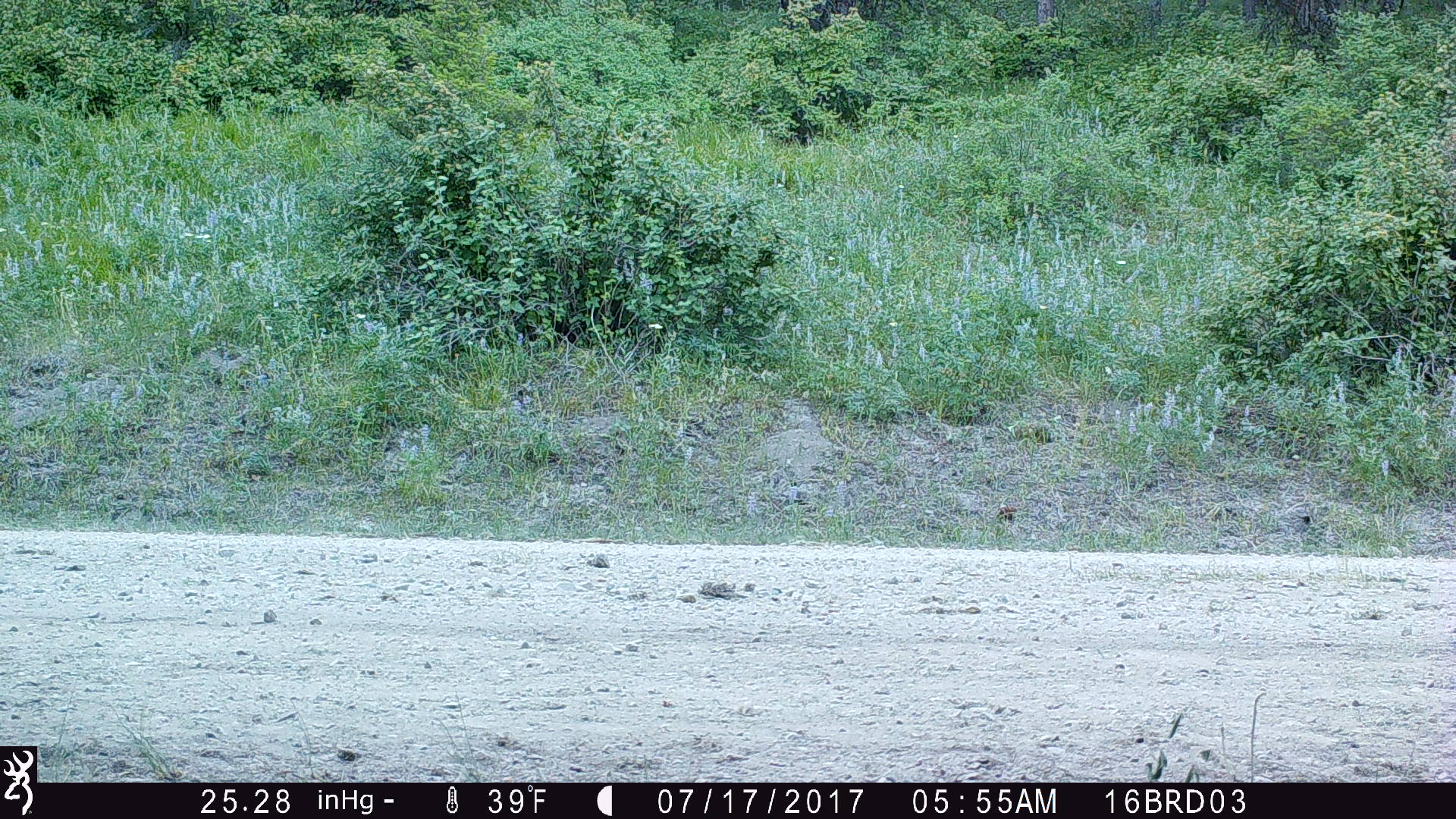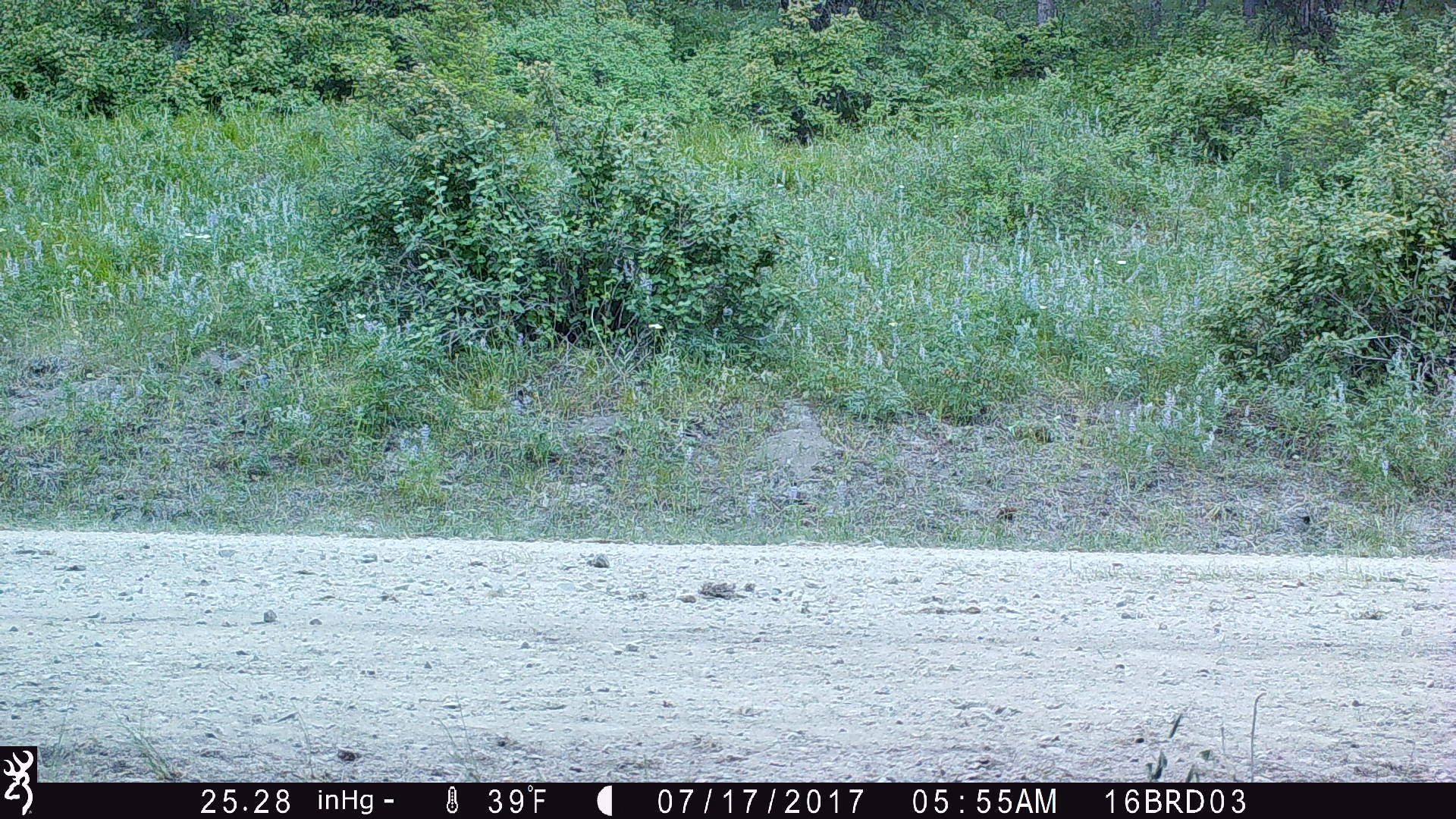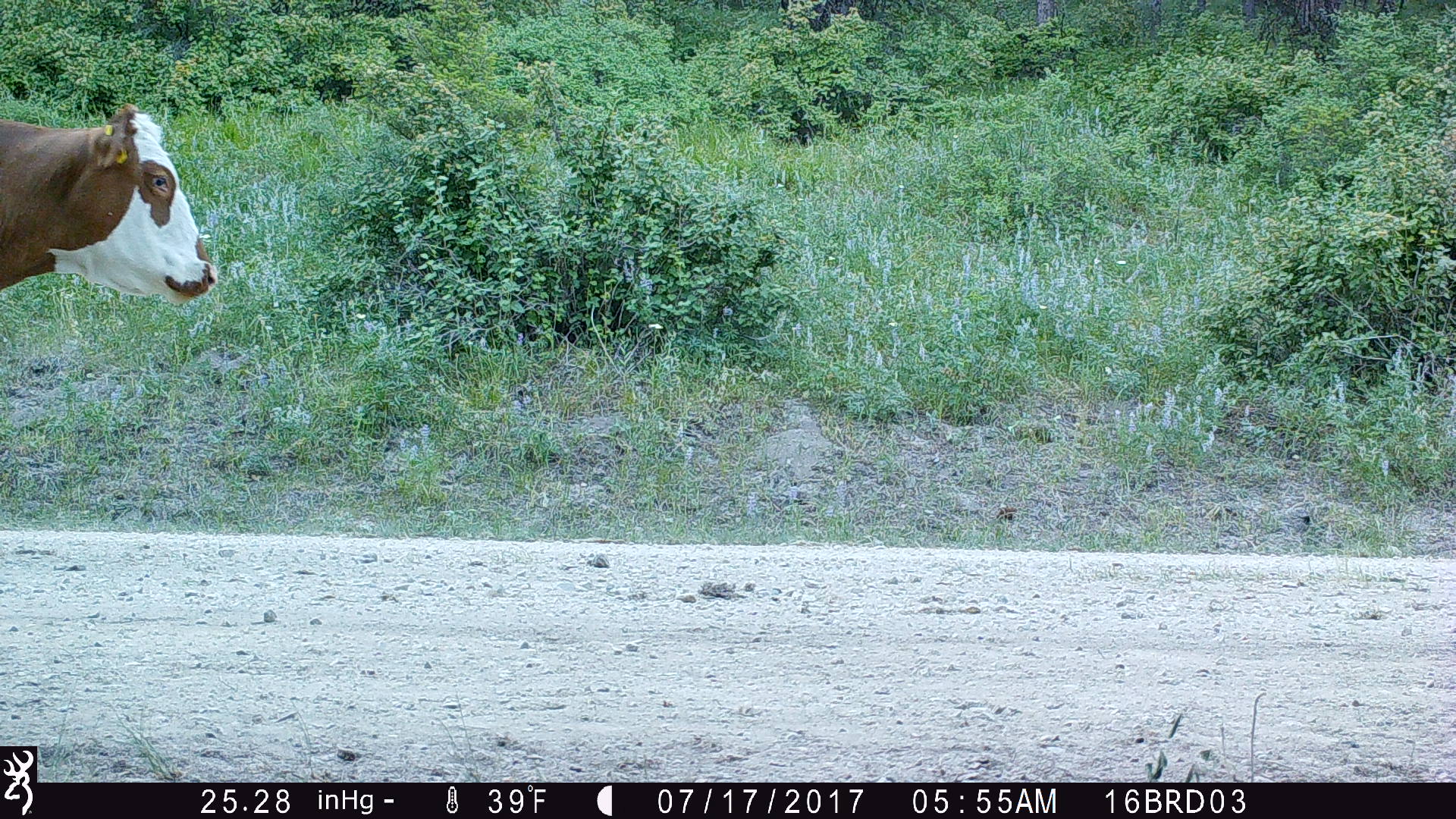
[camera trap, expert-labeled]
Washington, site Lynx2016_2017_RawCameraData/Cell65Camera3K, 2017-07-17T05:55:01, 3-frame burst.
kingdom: Animalia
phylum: Chordata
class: Mammalia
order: Artiodactyla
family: Bovidae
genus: Bos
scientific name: Bos taurus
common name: domestic cattle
Domestic cattle (Bos taurus). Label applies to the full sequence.